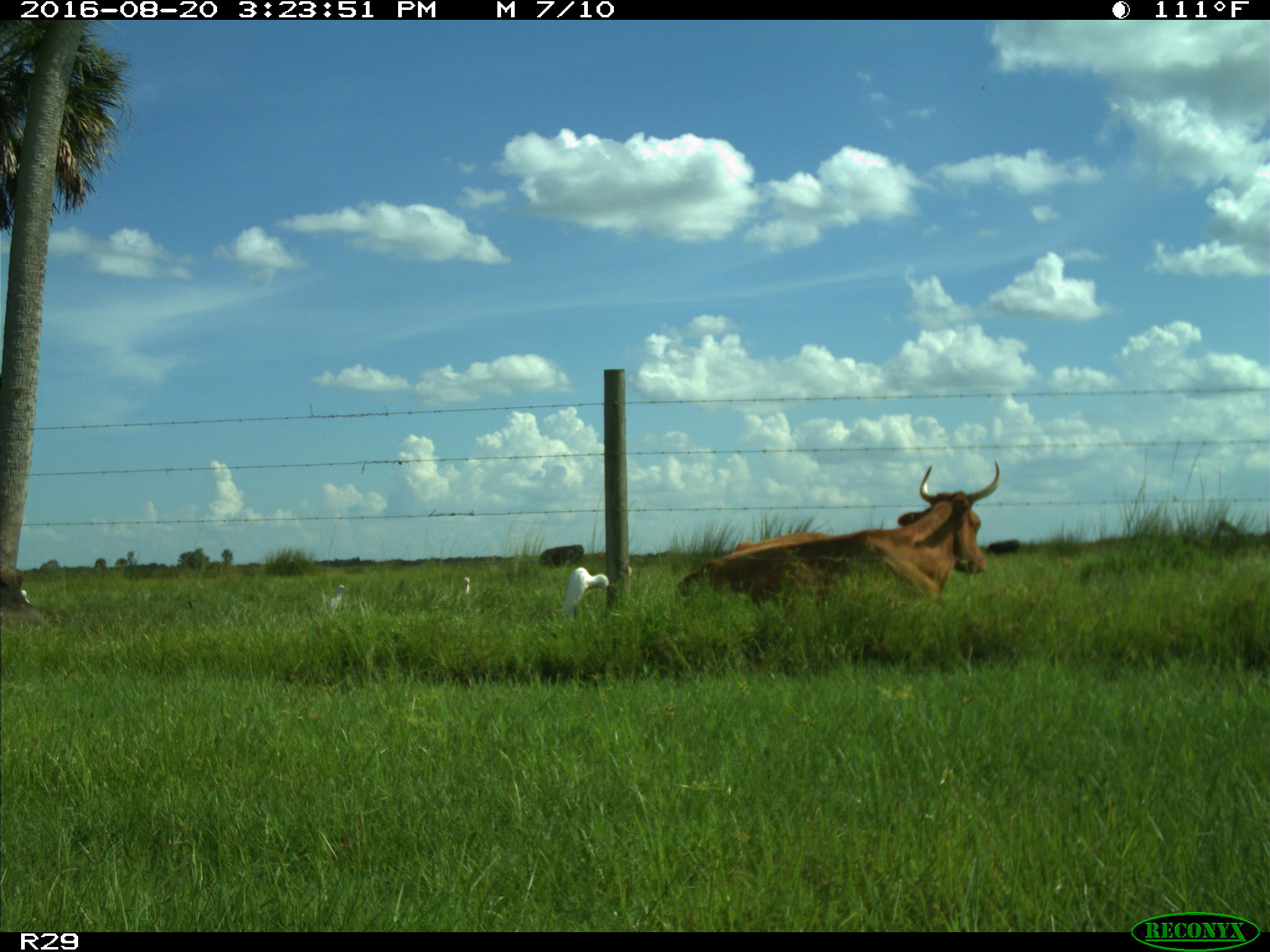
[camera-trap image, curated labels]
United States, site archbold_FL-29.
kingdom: Animalia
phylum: Chordata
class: Mammalia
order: Artiodactyla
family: Bovidae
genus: Bos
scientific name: Bos taurus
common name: domestic cow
Bos taurus (domestic cow).